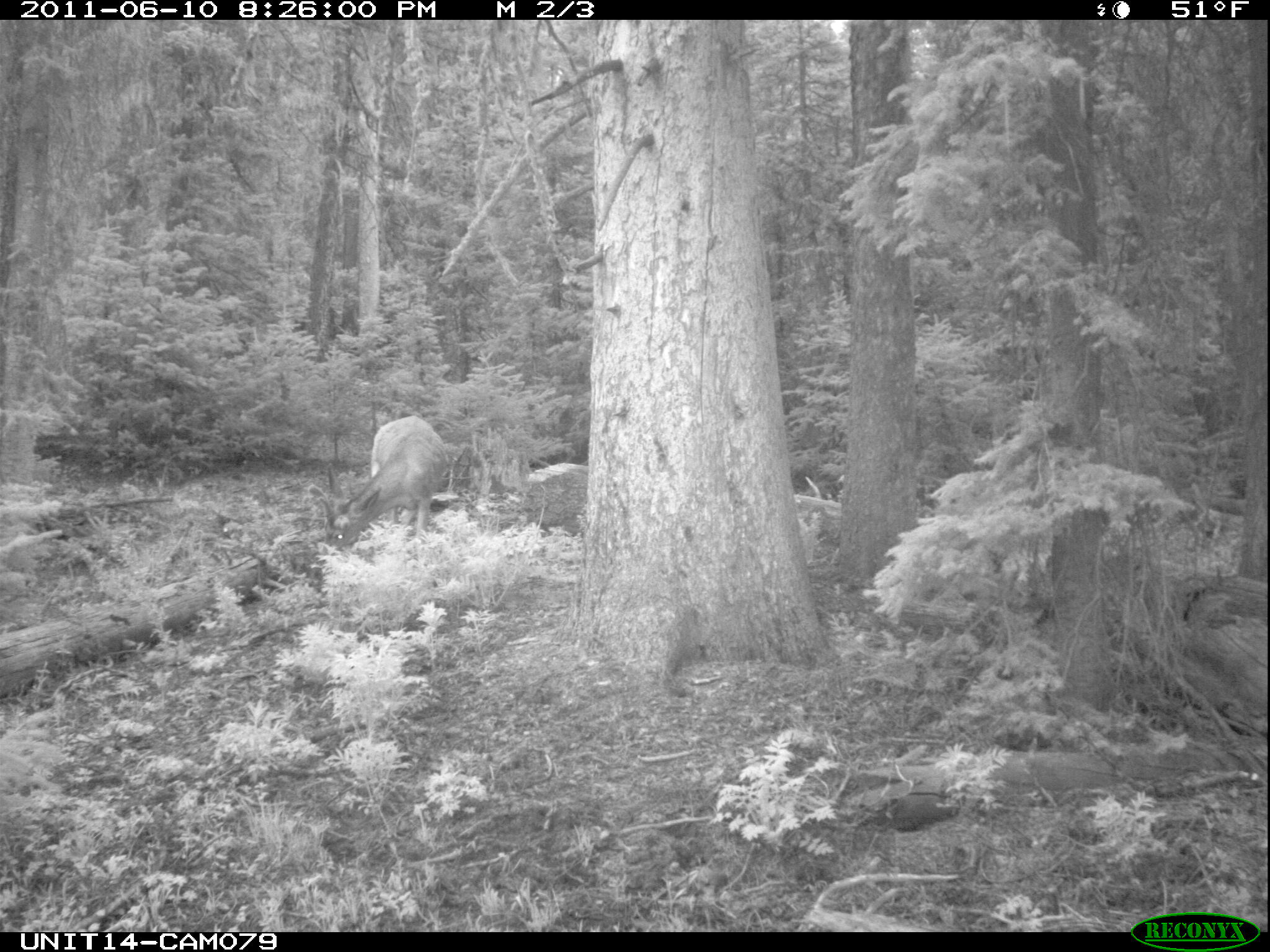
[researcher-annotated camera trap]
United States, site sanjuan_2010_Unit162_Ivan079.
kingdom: Animalia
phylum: Chordata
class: Mammalia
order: Artiodactyla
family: Cervidae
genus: Odocoileus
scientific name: Odocoileus hemionus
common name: mule deer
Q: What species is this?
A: Odocoileus hemionus (mule deer).